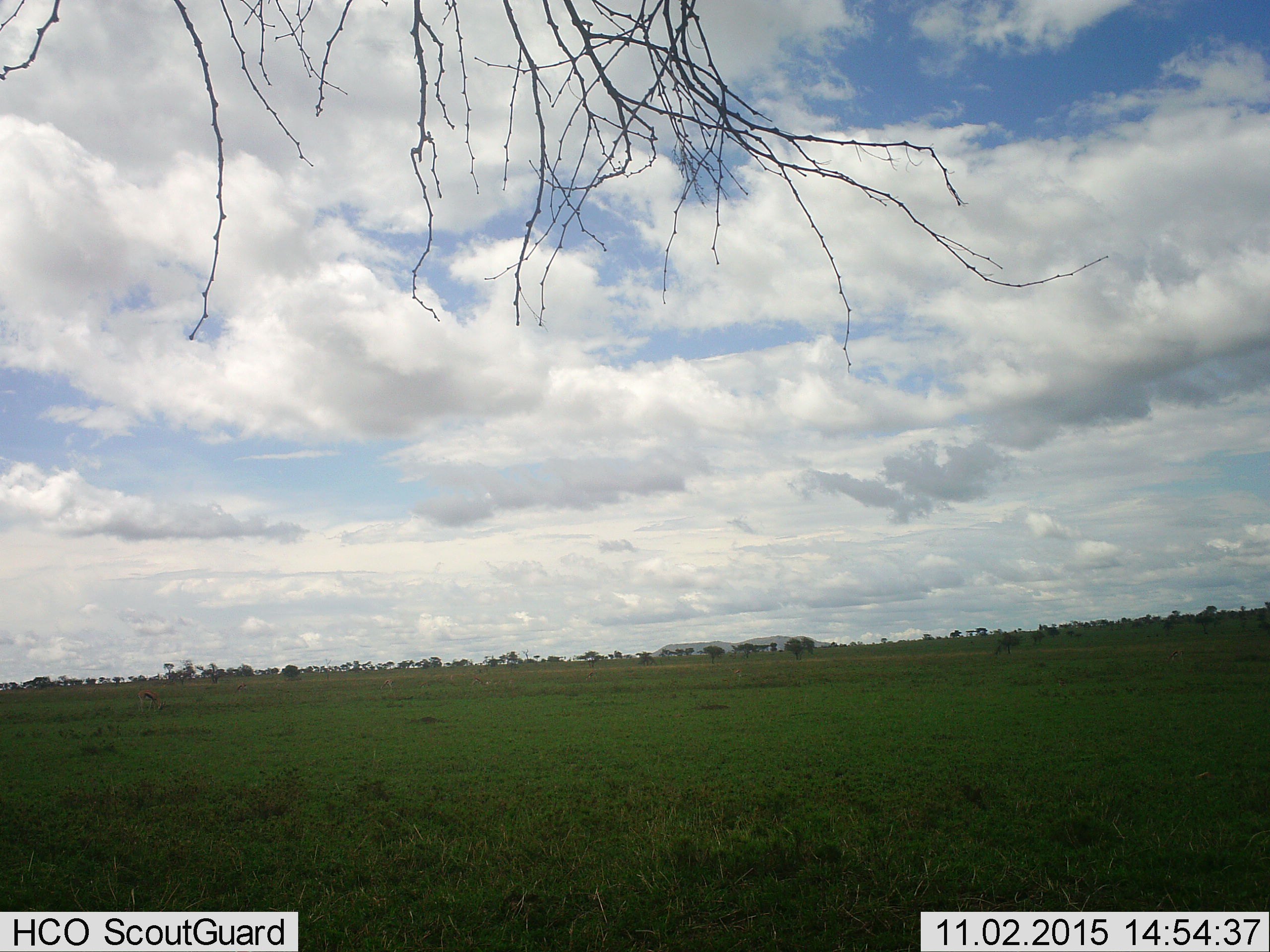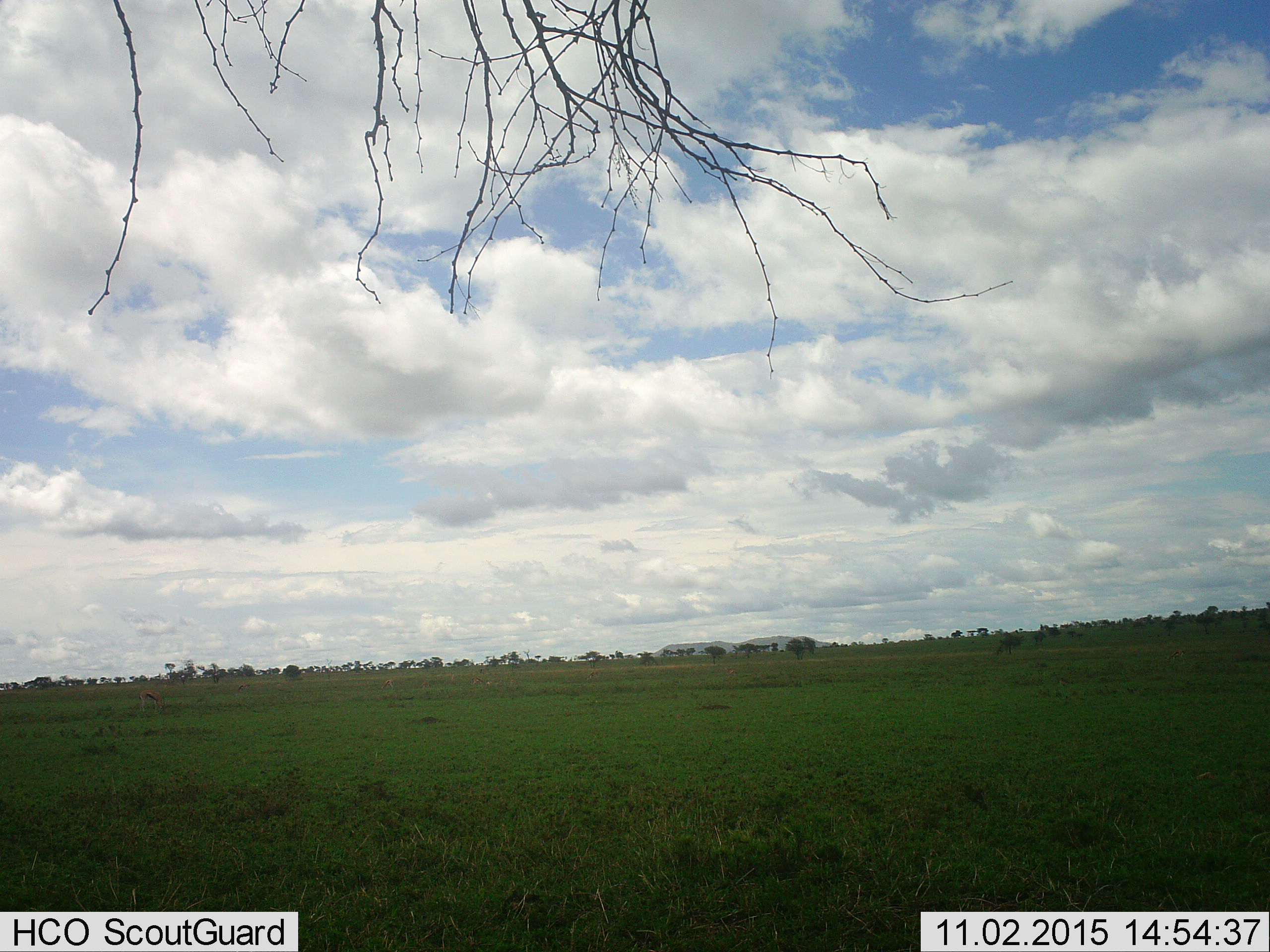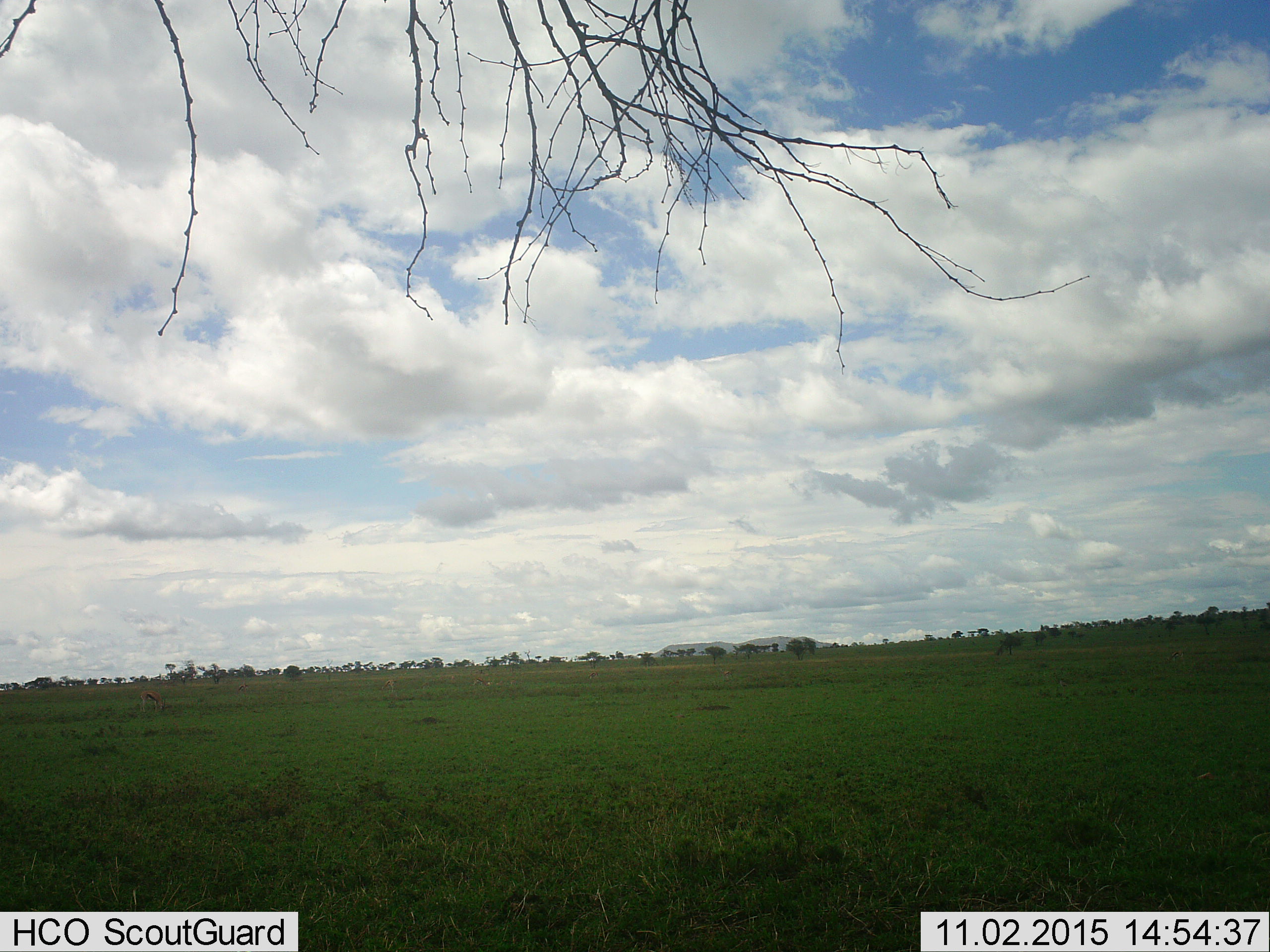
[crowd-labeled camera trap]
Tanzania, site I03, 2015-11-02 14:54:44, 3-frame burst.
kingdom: Animalia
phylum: Chordata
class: Mammalia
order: Artiodactyla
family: Bovidae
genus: Eudorcas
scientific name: Eudorcas thomsonii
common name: thomson's gazelle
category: gazellethomsons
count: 7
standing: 60%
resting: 40%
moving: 0%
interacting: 0%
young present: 0%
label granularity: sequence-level